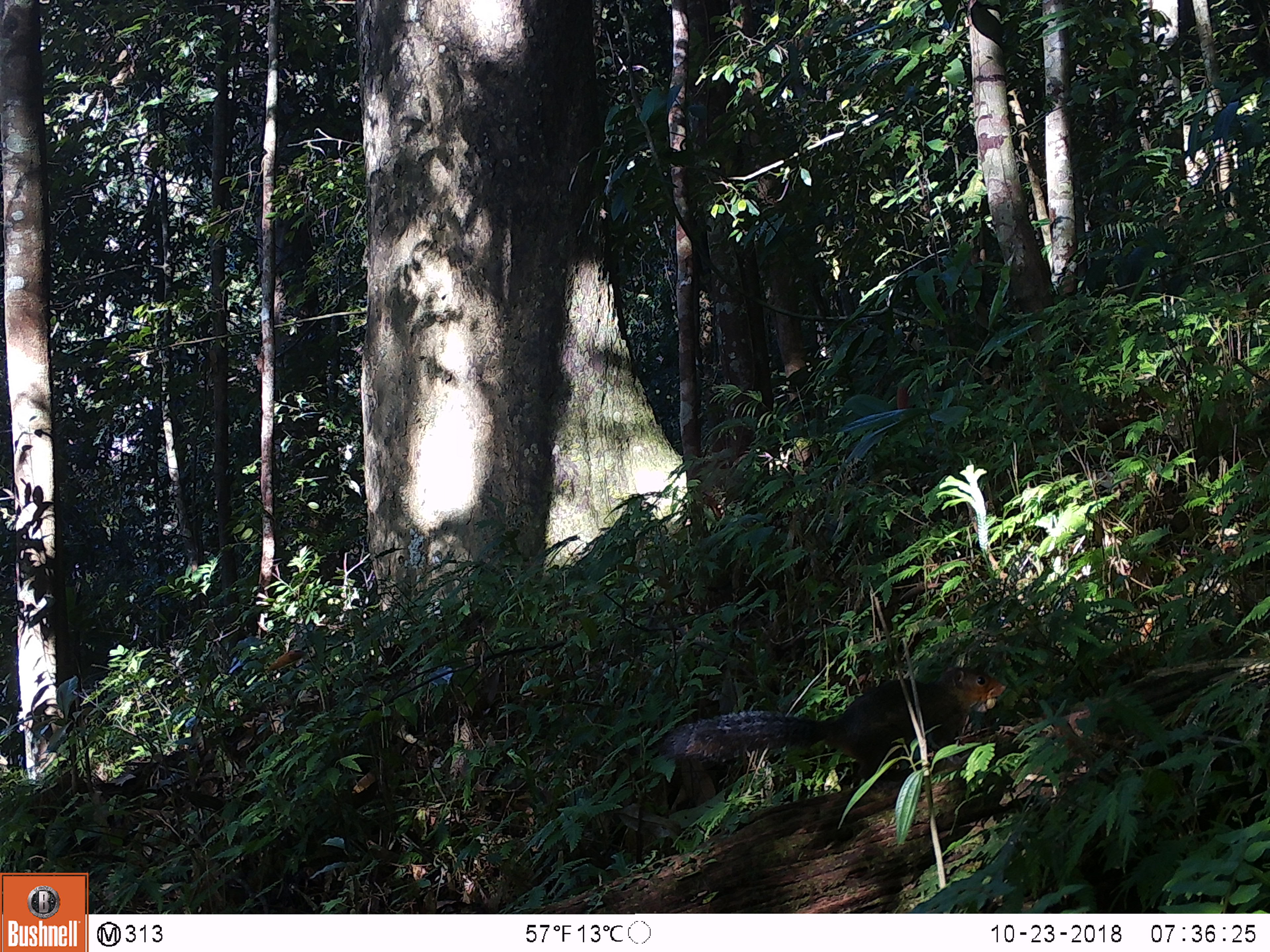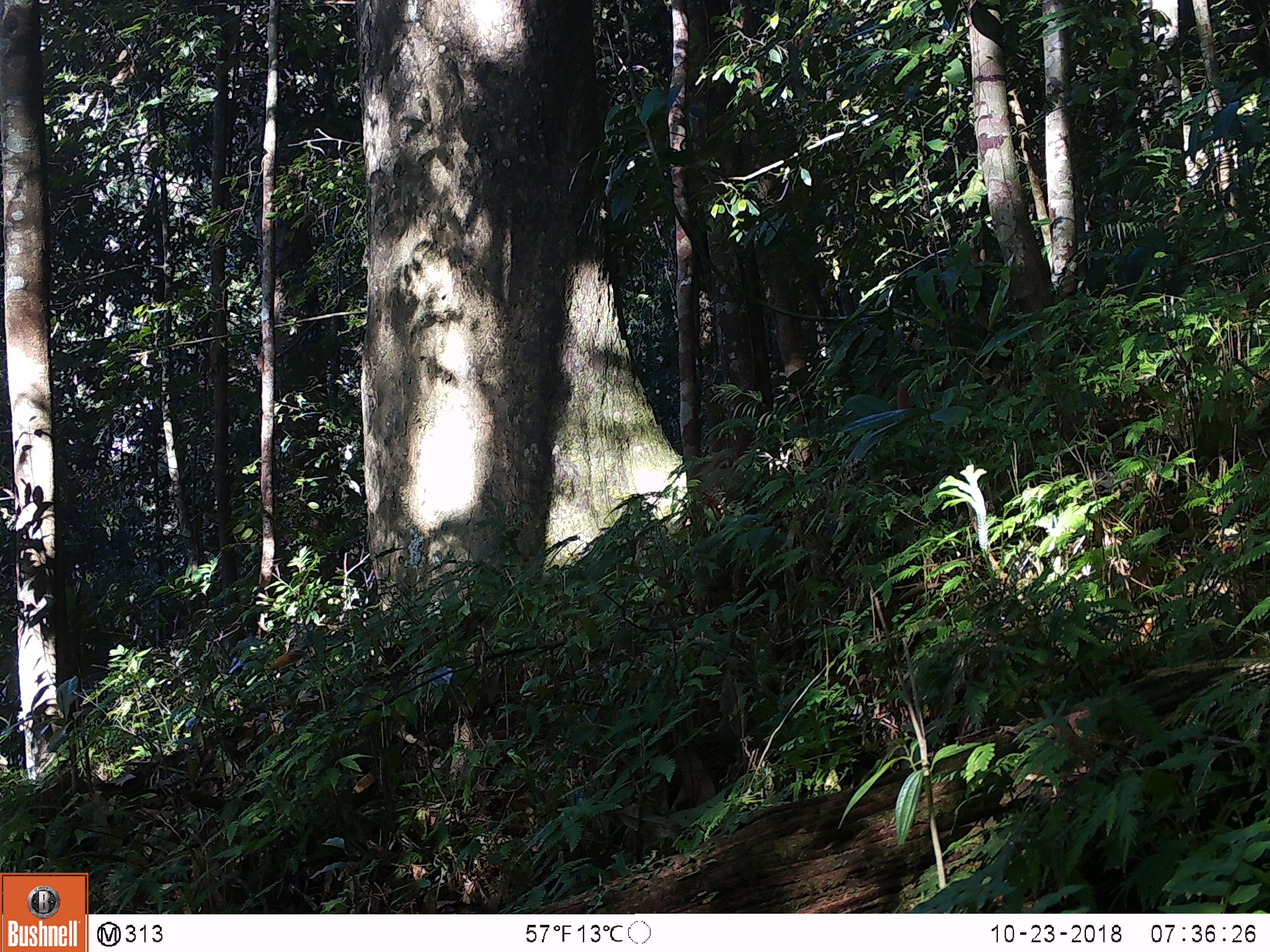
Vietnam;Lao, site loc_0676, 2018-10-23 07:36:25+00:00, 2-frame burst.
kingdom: Animalia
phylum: Chordata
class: Mammalia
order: Rodentia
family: Sciuridae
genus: Dremomys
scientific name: Dremomys rufigenis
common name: red-cheeked squirrel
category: red cheeked squirrel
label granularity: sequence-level